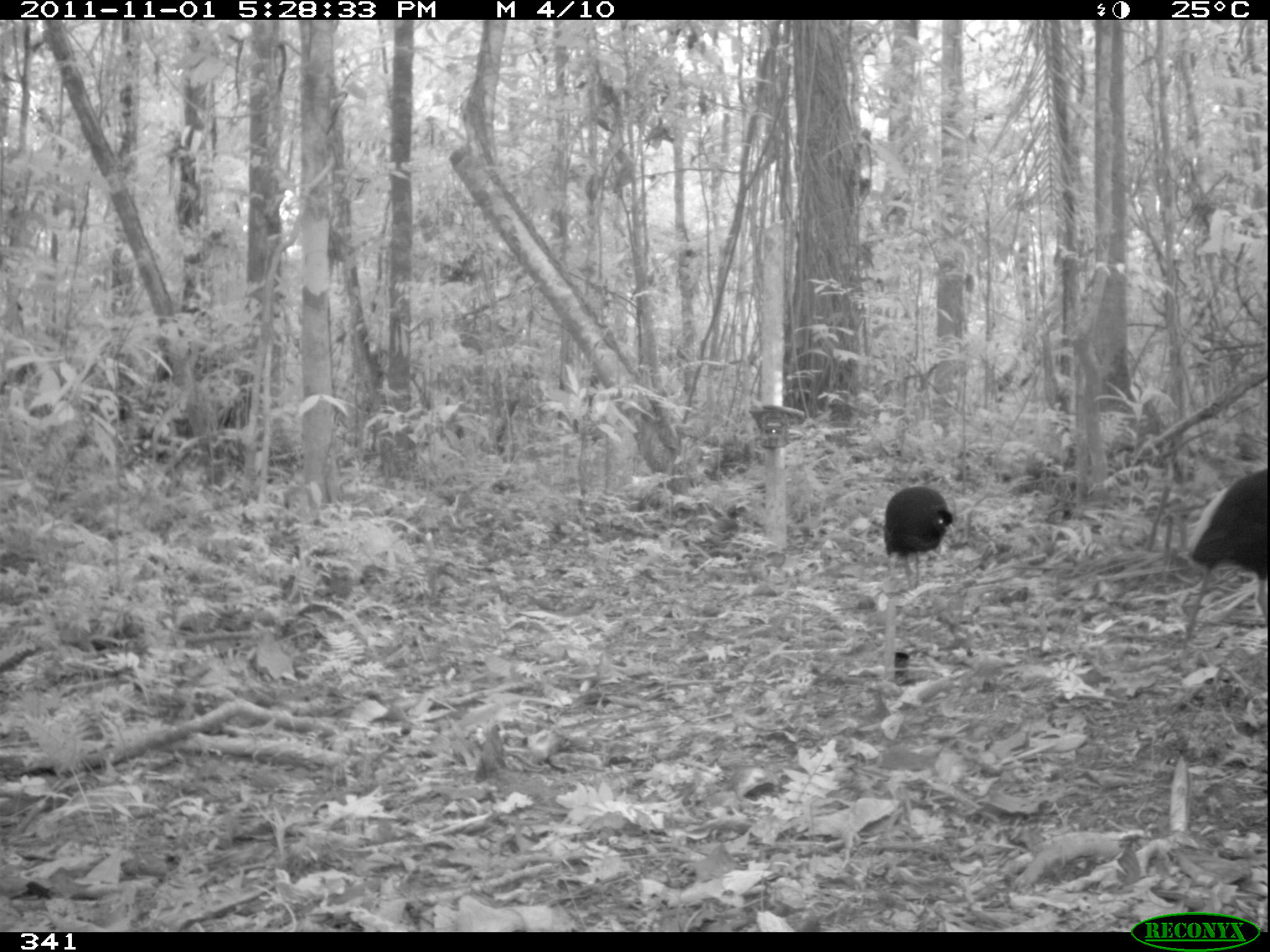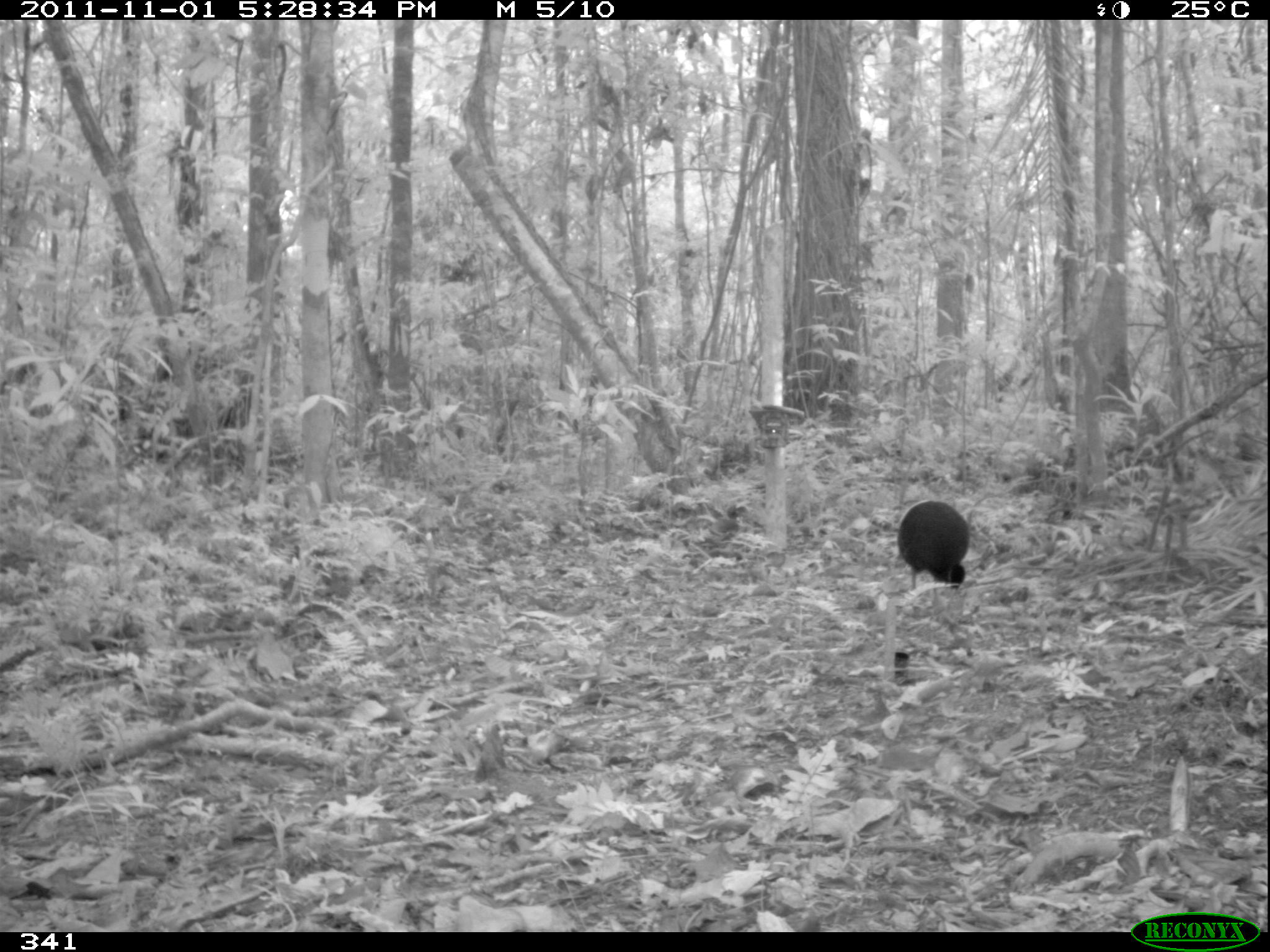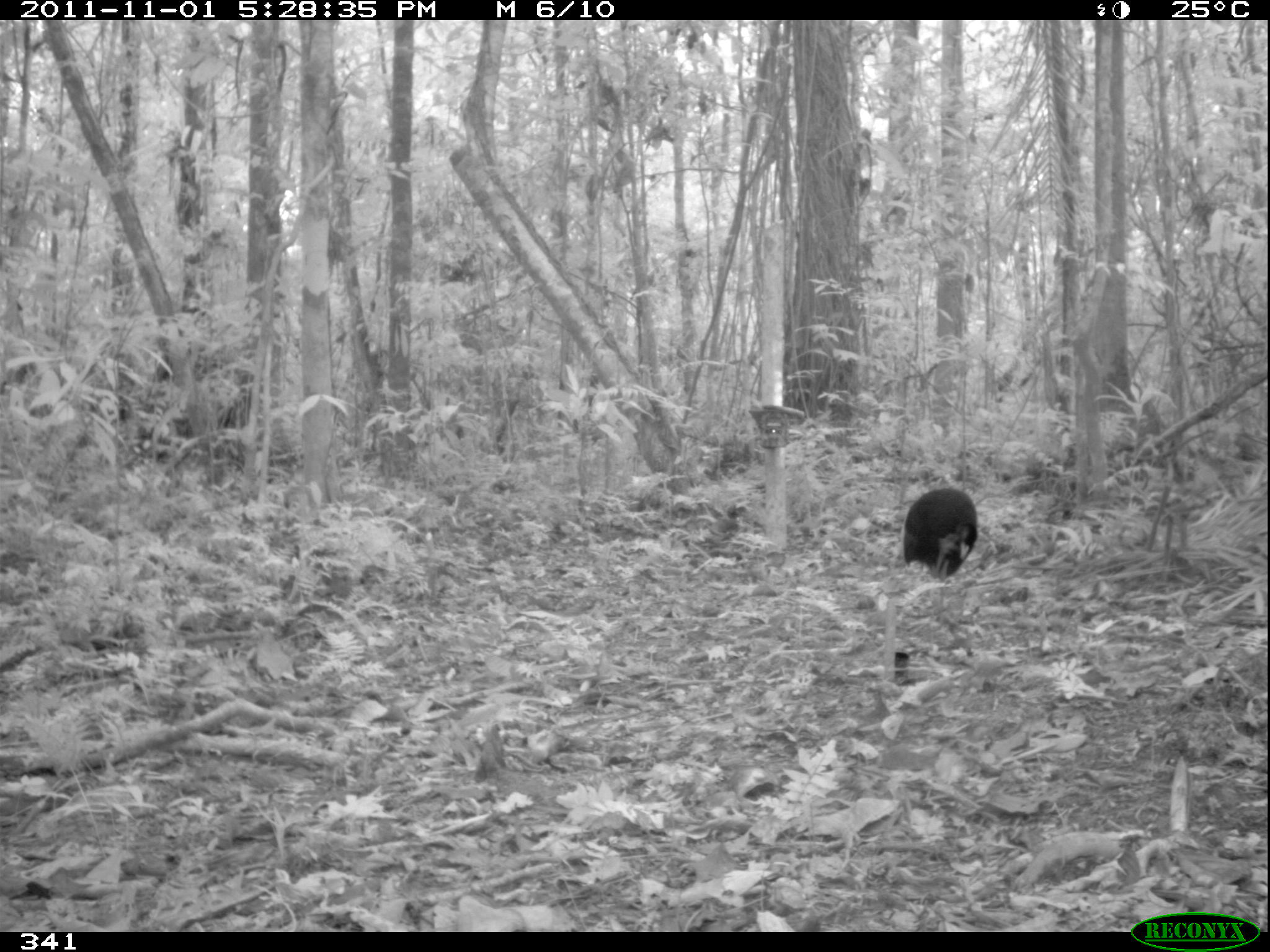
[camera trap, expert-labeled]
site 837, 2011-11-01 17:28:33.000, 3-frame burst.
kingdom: Animalia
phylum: Chordata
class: Aves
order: Gruiformes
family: Psophiidae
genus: Psophia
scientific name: Psophia leucoptera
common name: pale-winged trumpeter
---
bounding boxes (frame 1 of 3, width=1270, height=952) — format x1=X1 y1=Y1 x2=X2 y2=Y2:
psophia leucoptera: x1=1178 y1=462 x2=1269 y2=634; x1=879 y1=483 x2=955 y2=595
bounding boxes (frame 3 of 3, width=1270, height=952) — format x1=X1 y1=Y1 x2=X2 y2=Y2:
psophia leucoptera: x1=900 y1=487 x2=980 y2=628